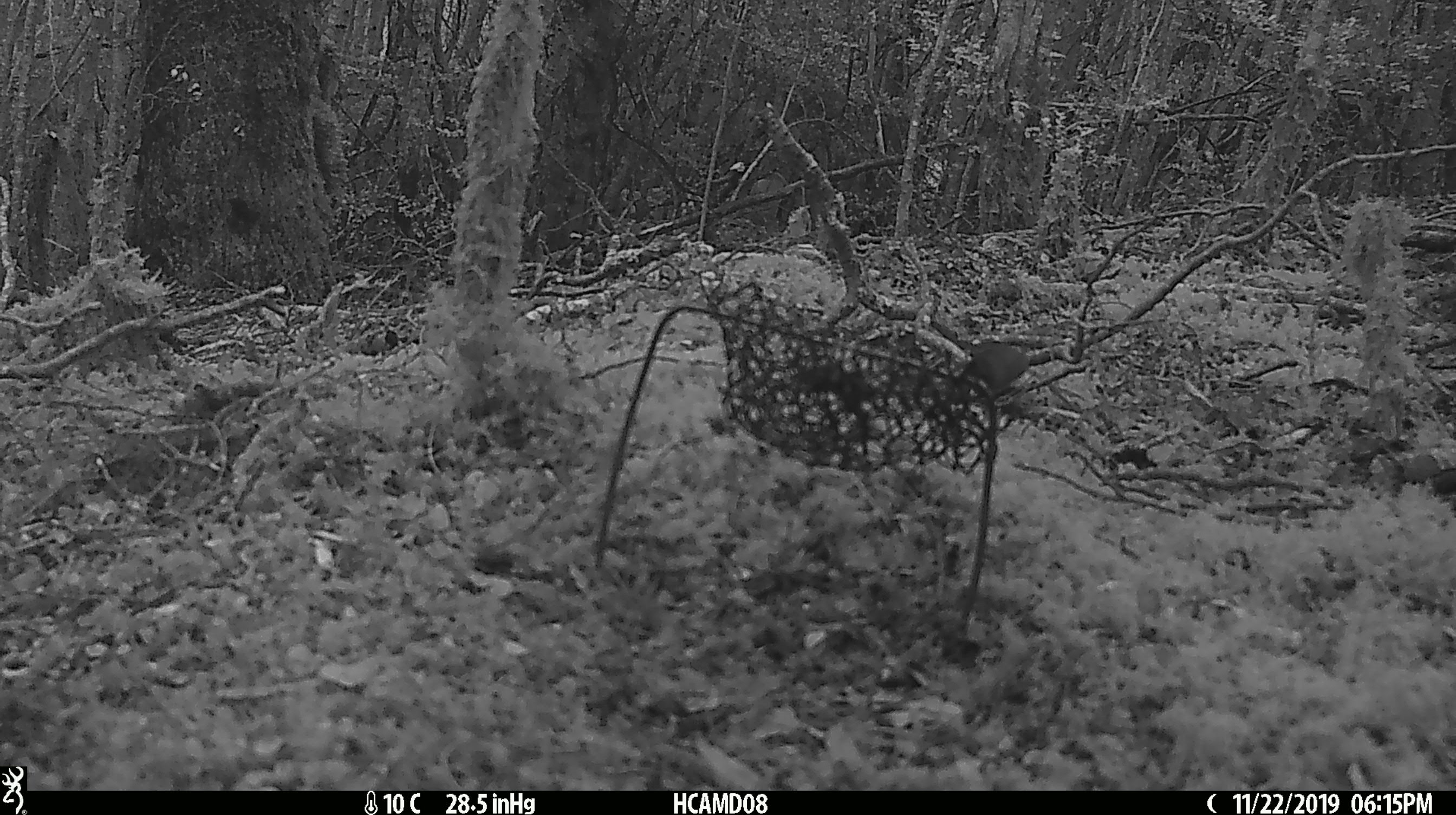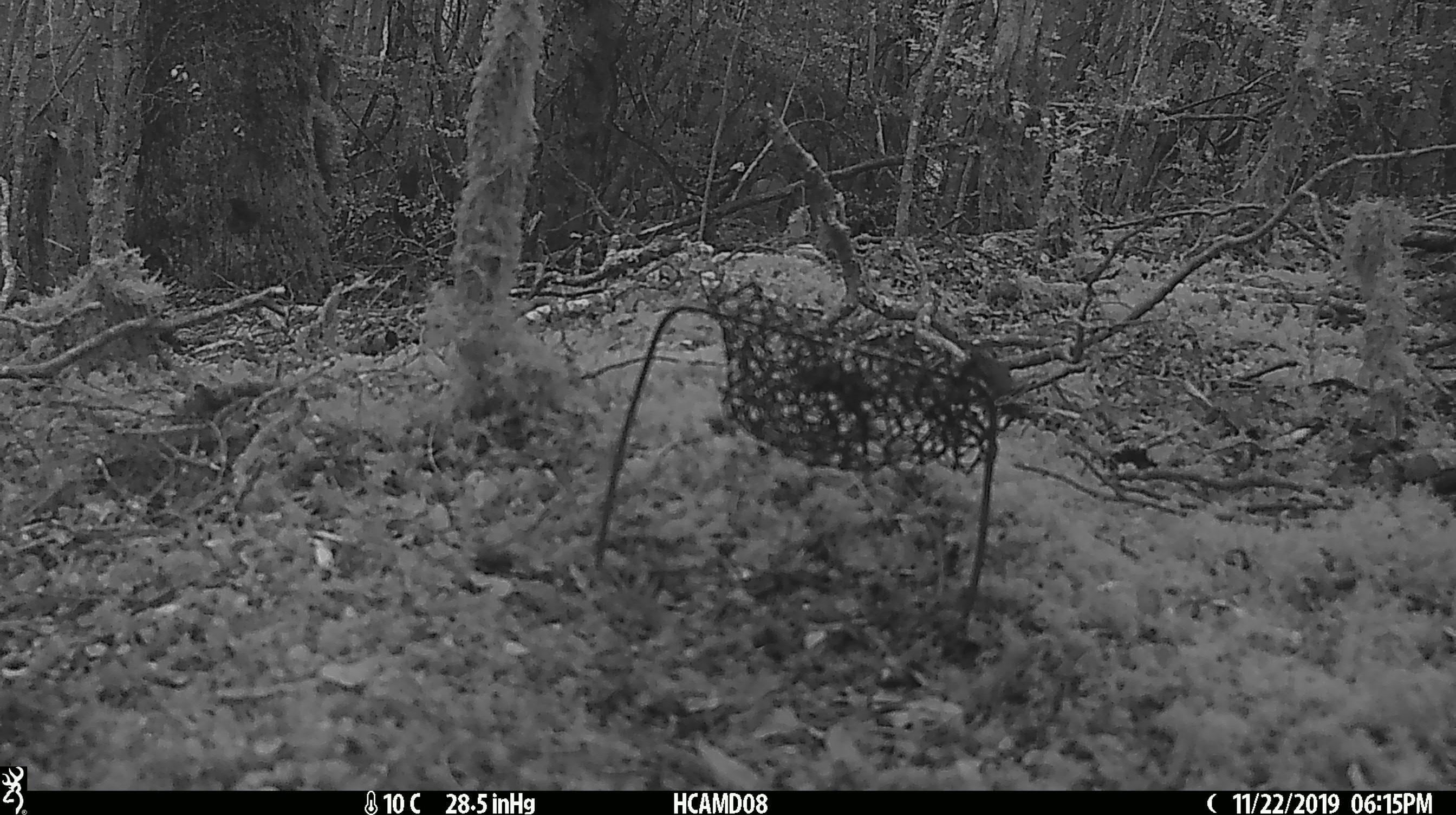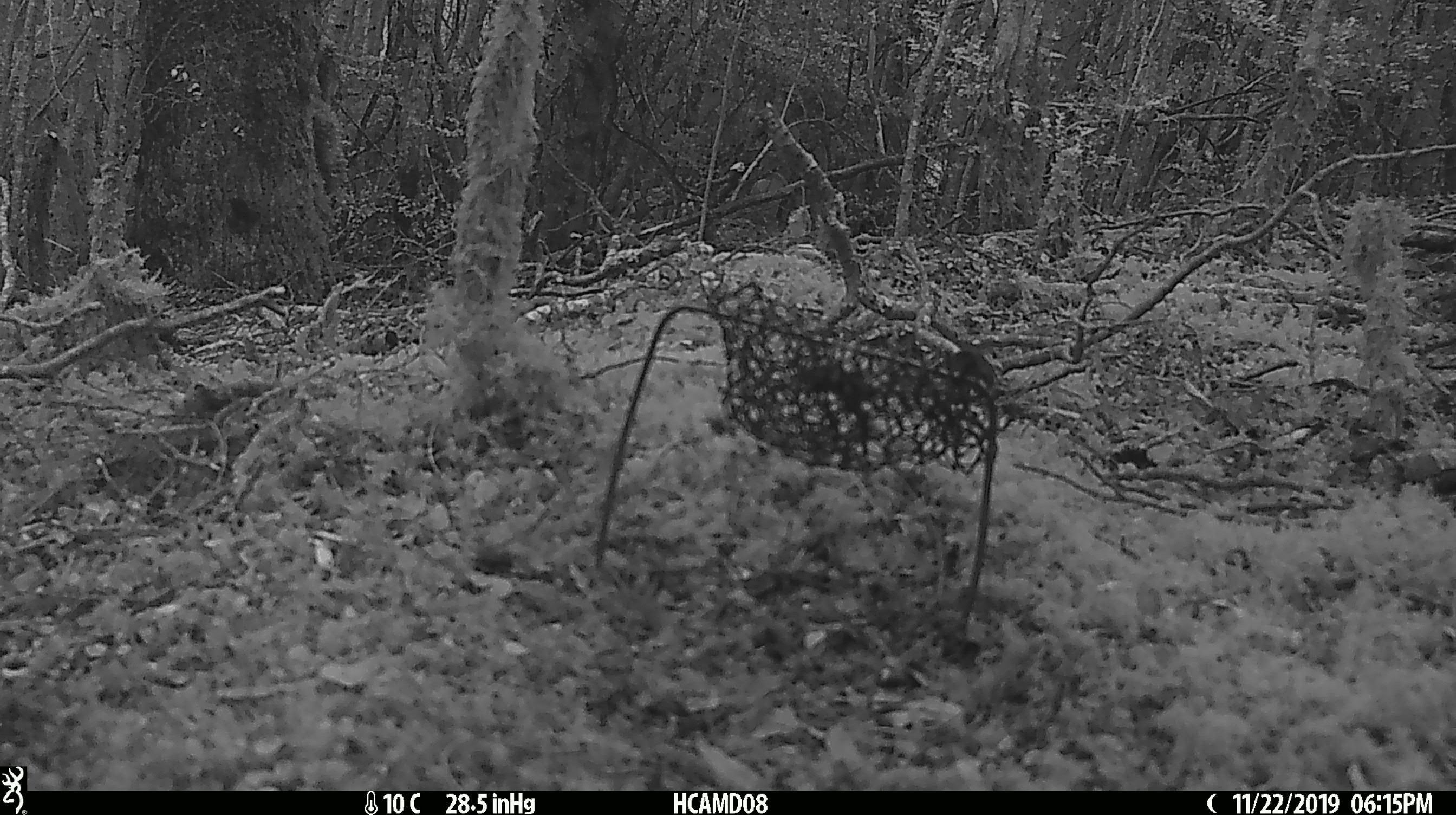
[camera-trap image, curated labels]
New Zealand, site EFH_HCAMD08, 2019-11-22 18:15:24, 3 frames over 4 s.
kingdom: Animalia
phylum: Chordata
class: Mammalia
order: Rodentia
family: Muridae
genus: Mus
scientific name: Mus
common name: mouse